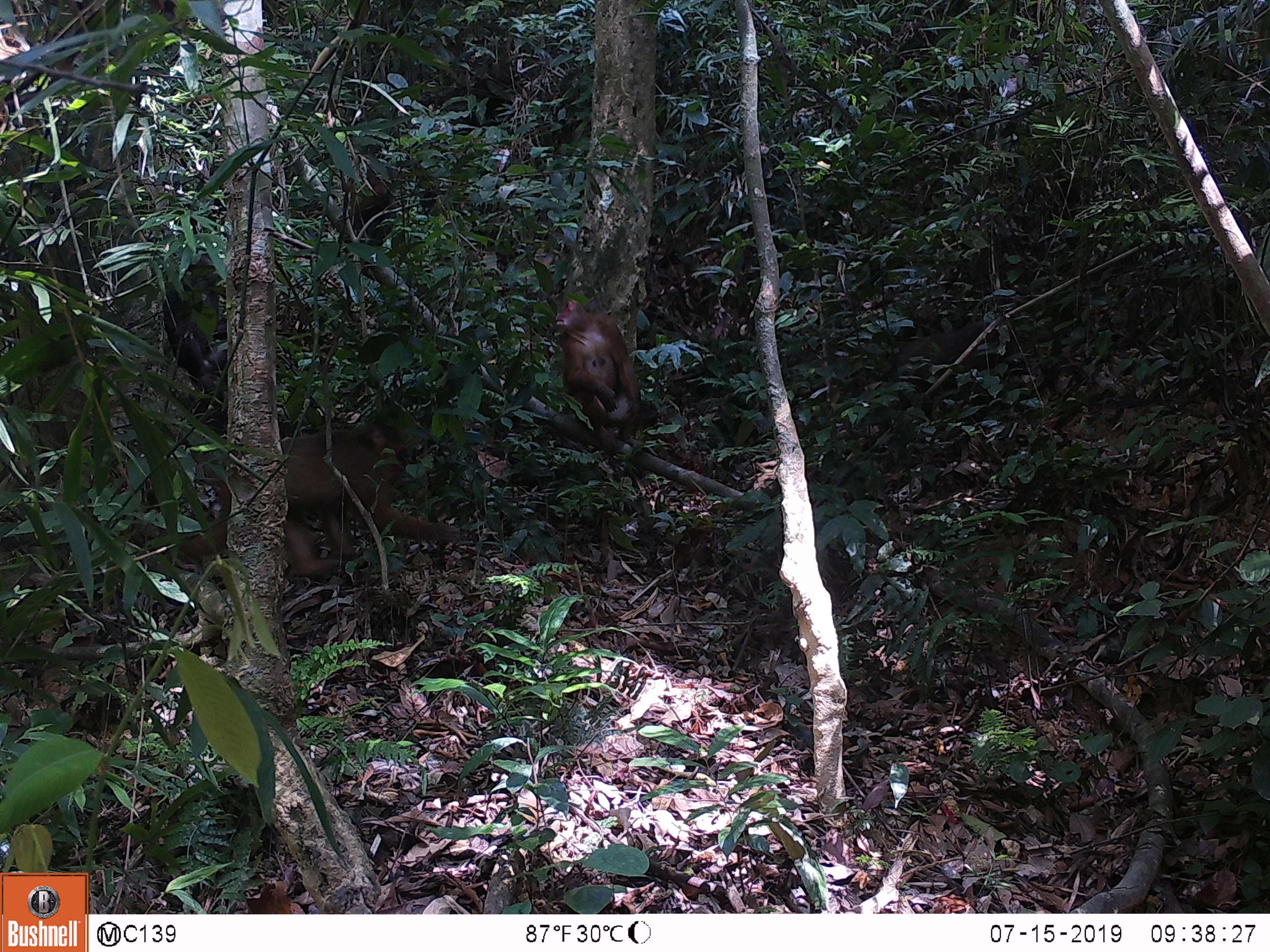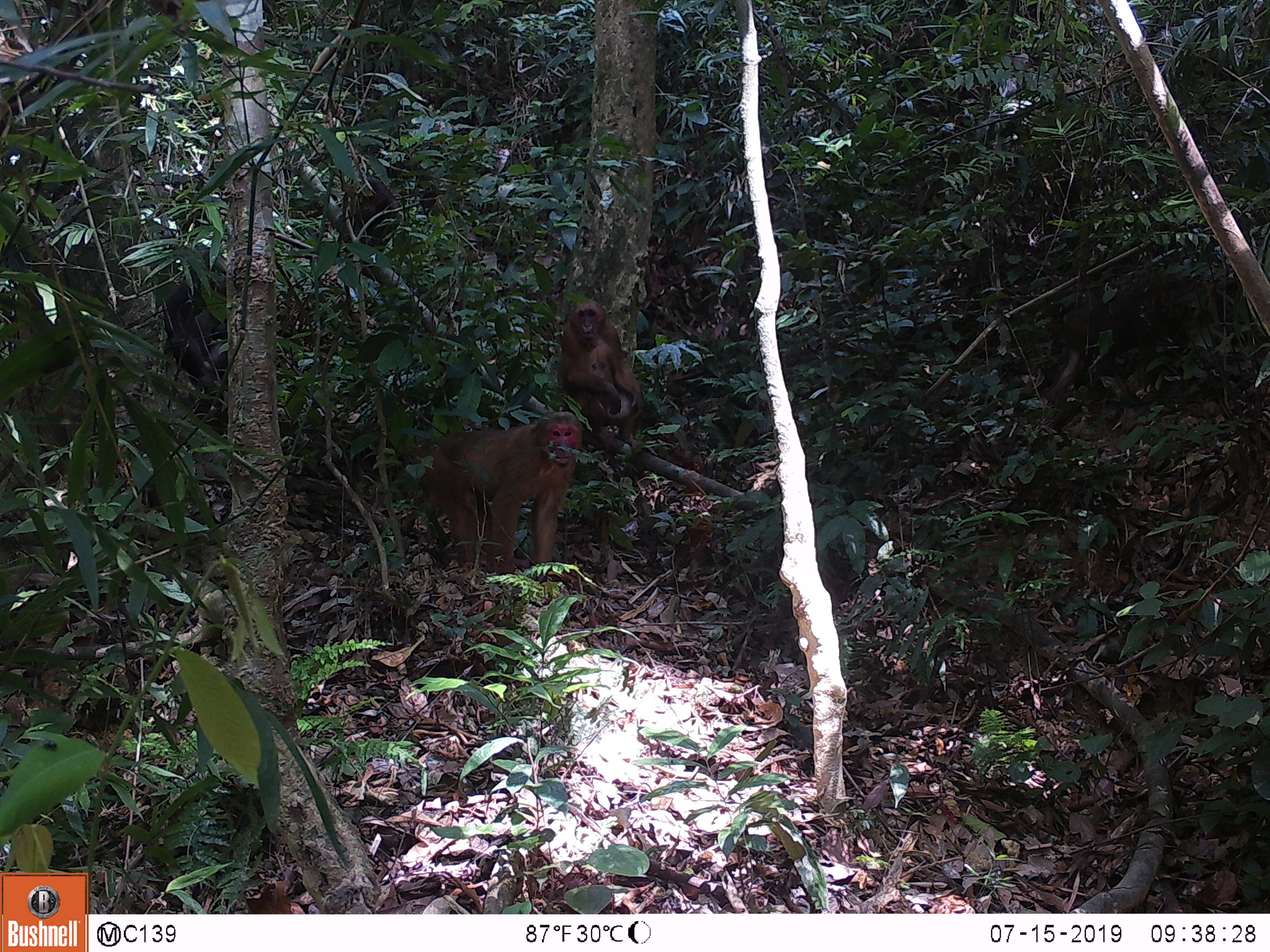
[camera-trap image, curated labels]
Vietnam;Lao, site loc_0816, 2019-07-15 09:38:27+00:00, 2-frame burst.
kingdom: Animalia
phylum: Chordata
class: Mammalia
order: Primates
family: Cercopithecidae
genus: Macaca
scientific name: Macaca arctoides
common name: stump-tailed macaque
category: stump tailed macaque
Stump tailed macaque (stump-tailed macaque) (Macaca arctoides). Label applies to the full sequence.